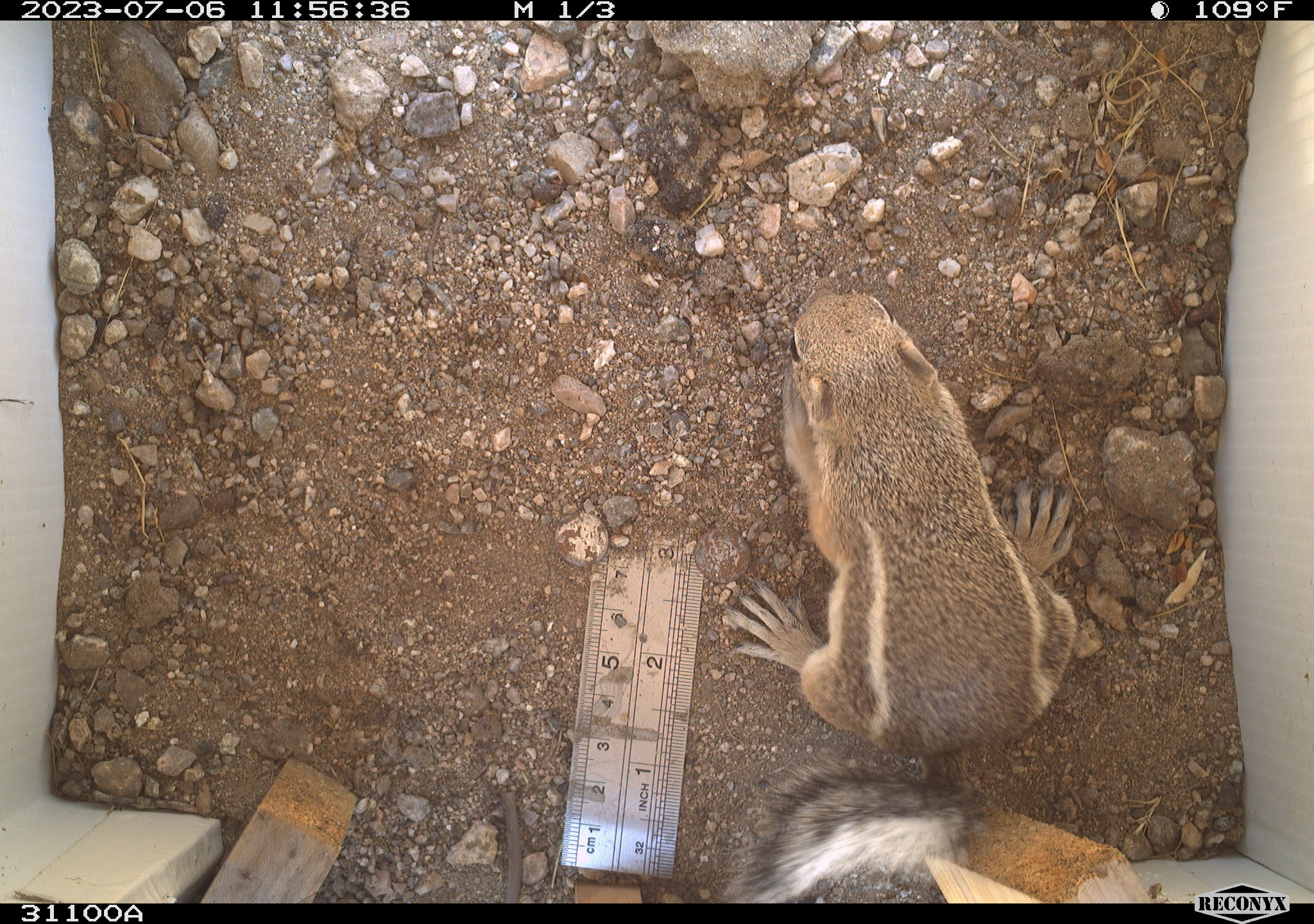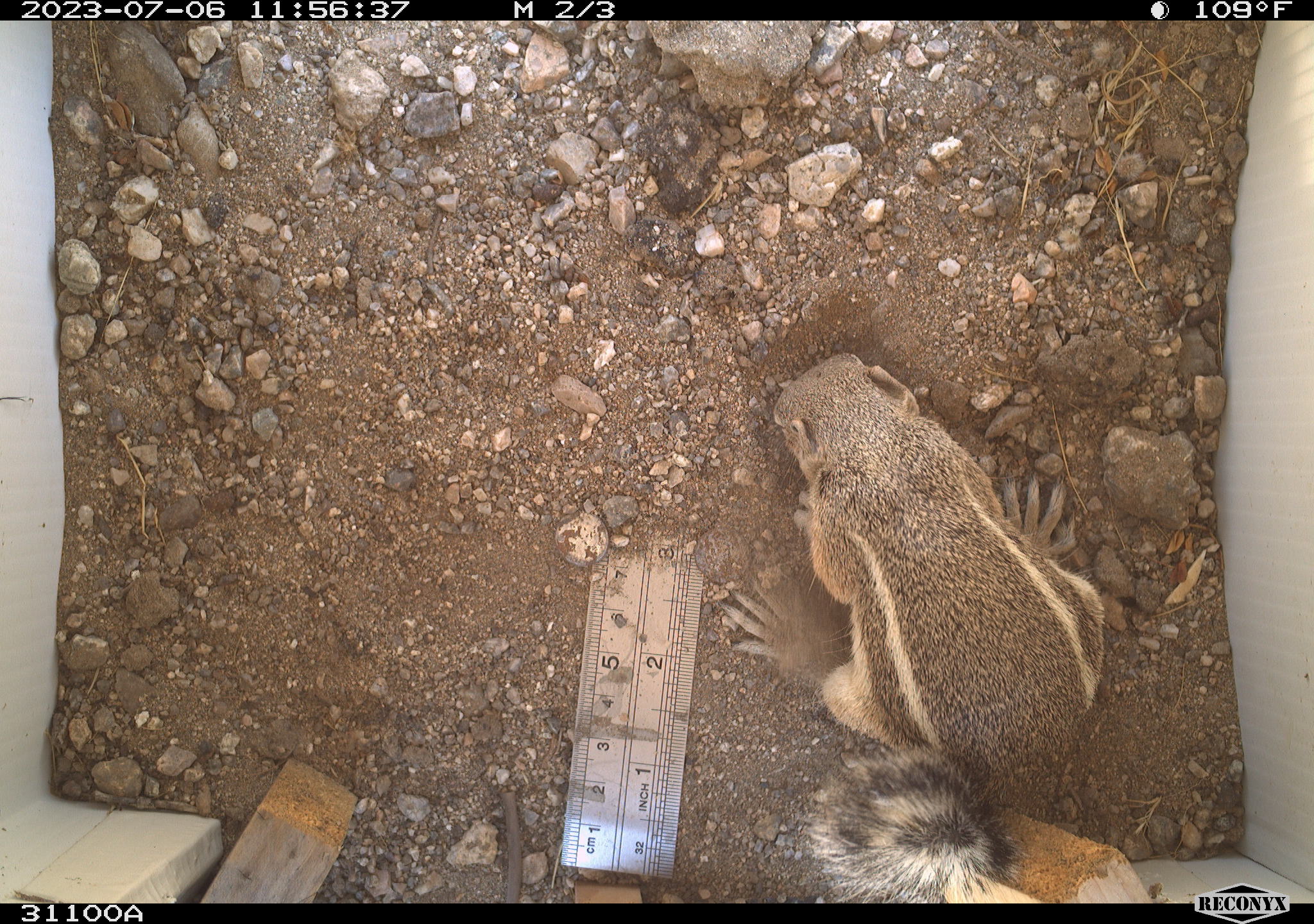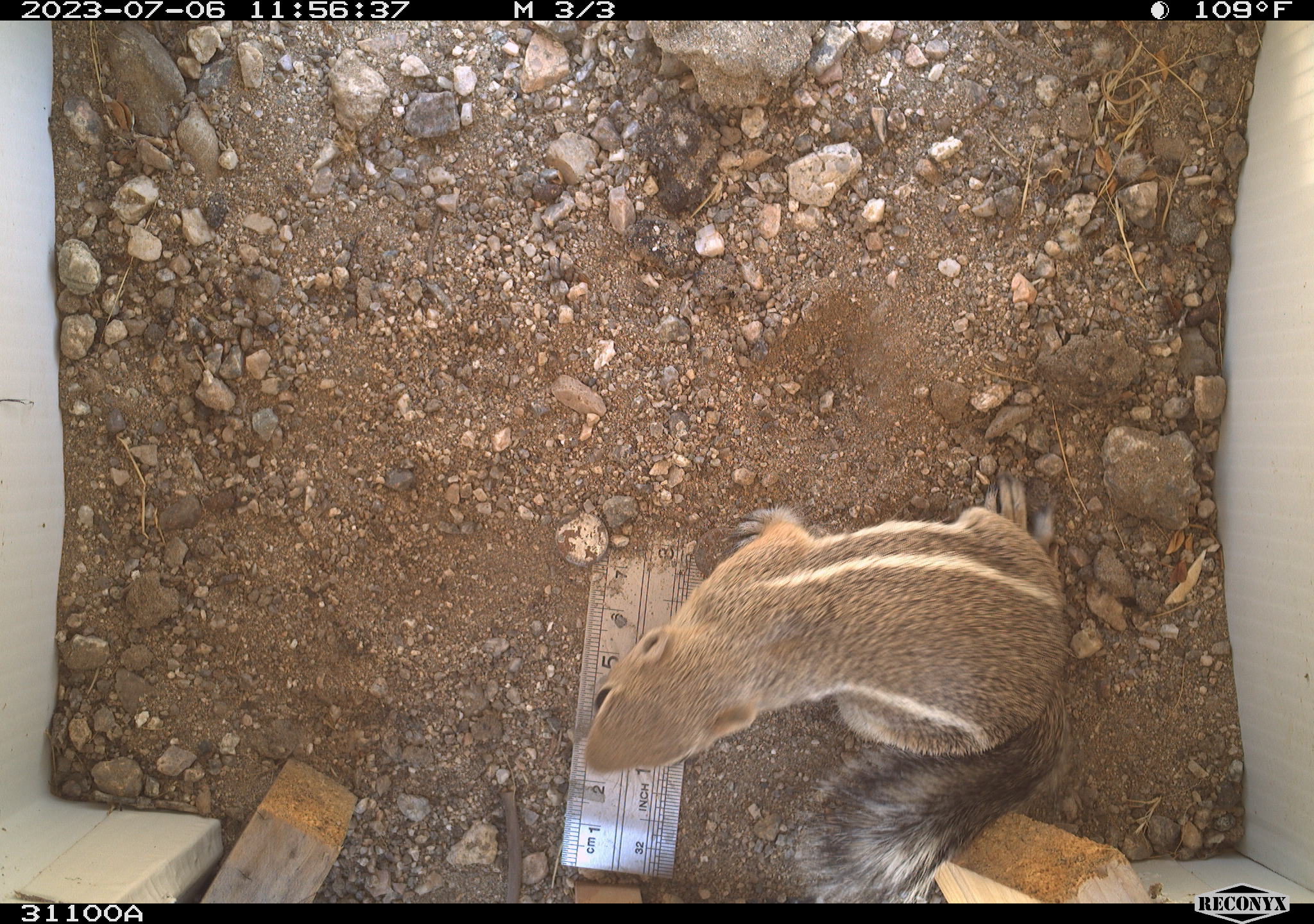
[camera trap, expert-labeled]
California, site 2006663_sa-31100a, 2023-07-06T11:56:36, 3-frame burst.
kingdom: Animalia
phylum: Chordata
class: Mammalia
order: Rodentia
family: Sciuridae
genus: Ammospermophilus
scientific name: Ammospermophilus leucurus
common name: white-tailed antelope squirrel